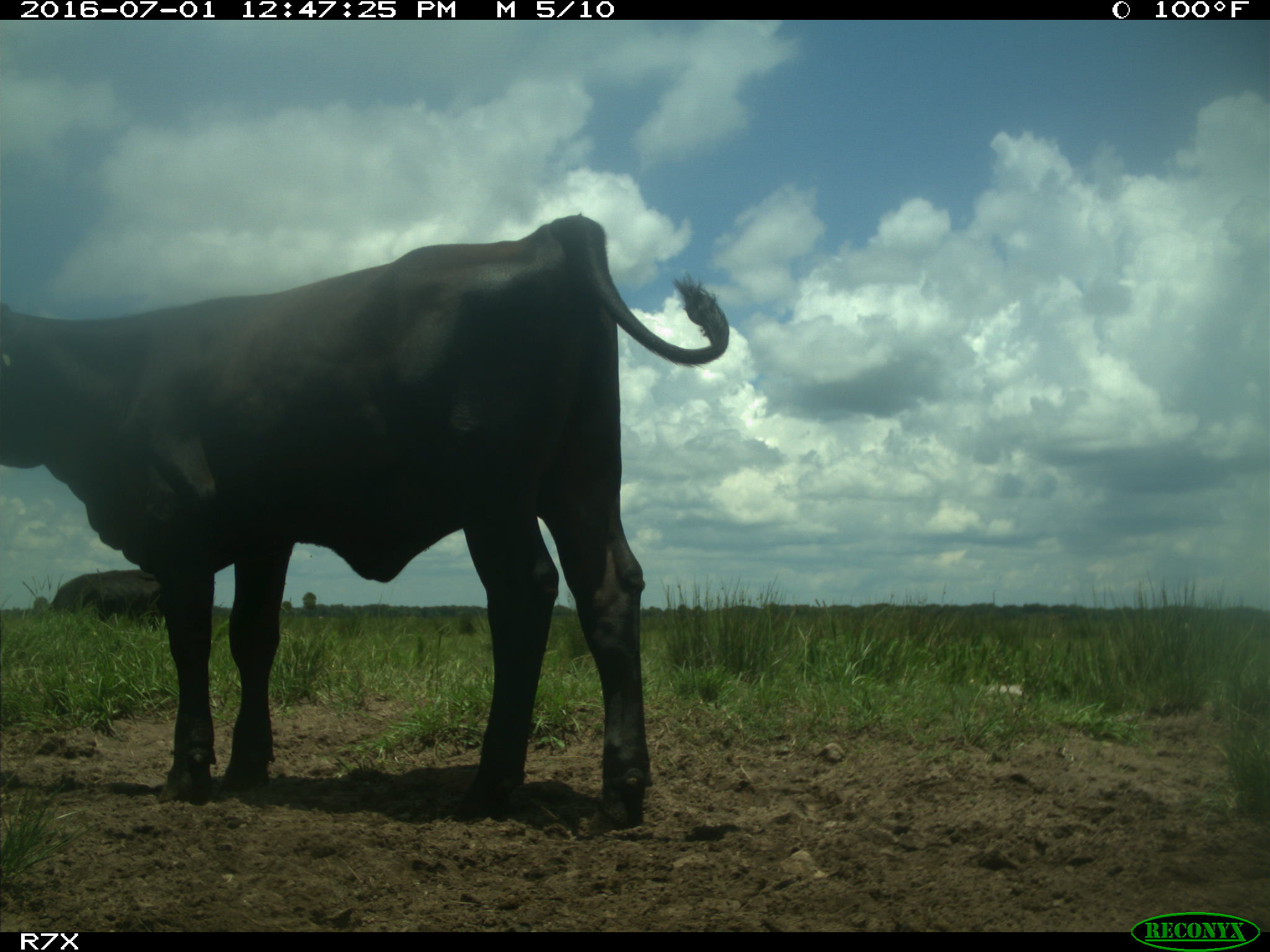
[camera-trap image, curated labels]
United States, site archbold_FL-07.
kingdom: Animalia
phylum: Chordata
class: Mammalia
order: Artiodactyla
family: Bovidae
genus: Bos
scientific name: Bos taurus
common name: domestic cow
Bos taurus (domestic cow).